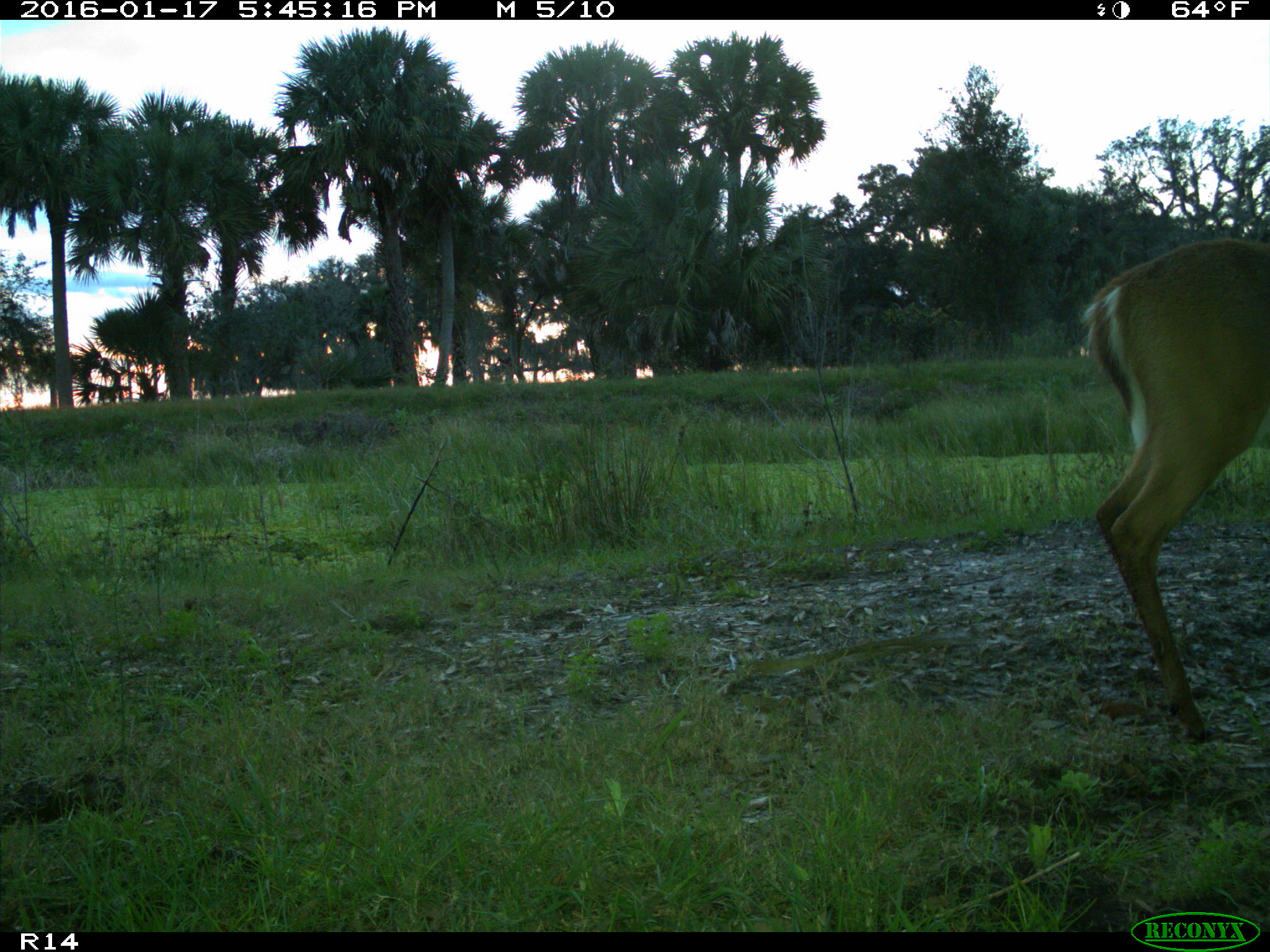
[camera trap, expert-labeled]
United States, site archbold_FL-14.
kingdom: Animalia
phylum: Chordata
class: Mammalia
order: Artiodactyla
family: Cervidae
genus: Odocoileus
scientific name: Odocoileus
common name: deer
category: unidentified deer